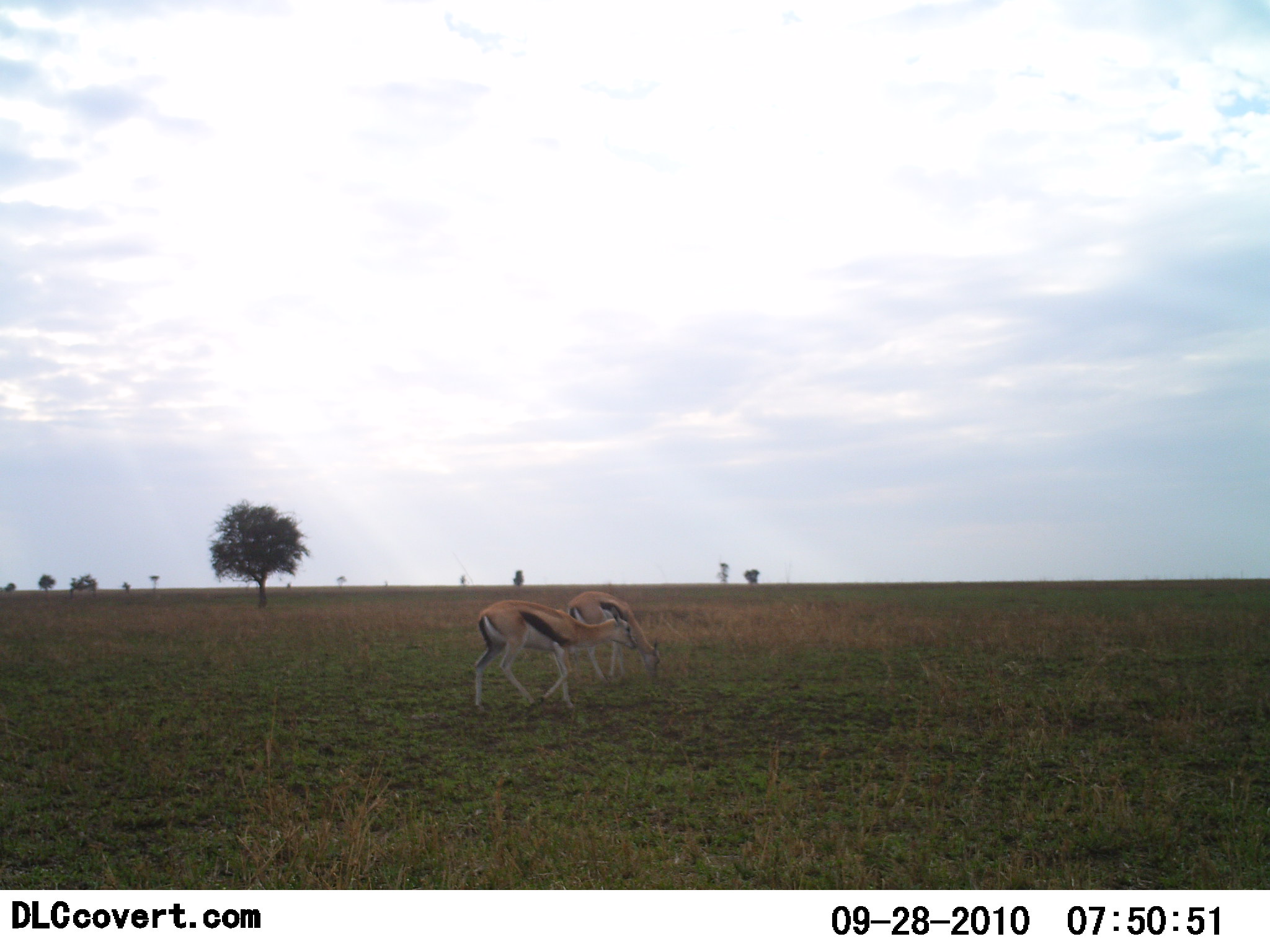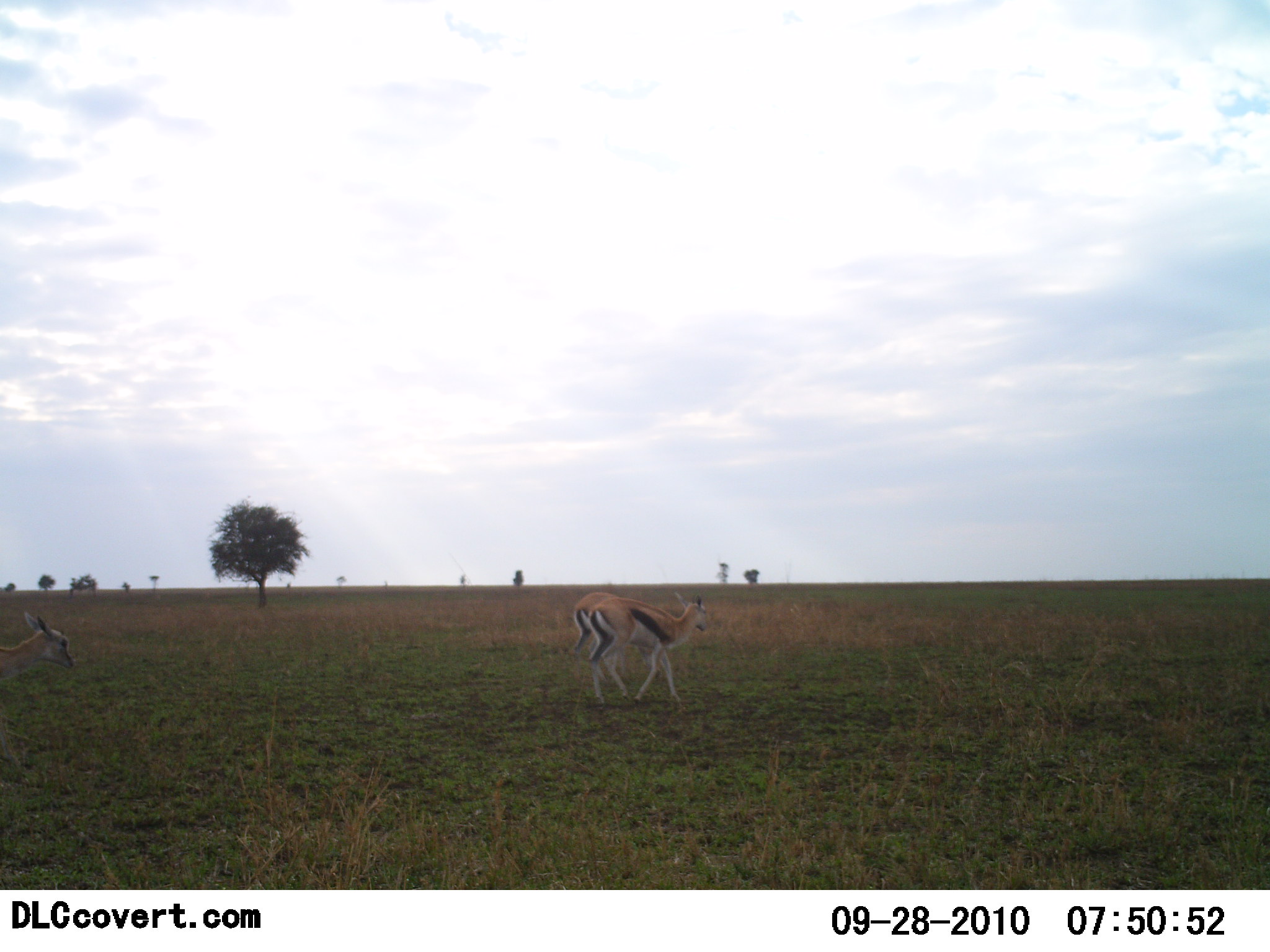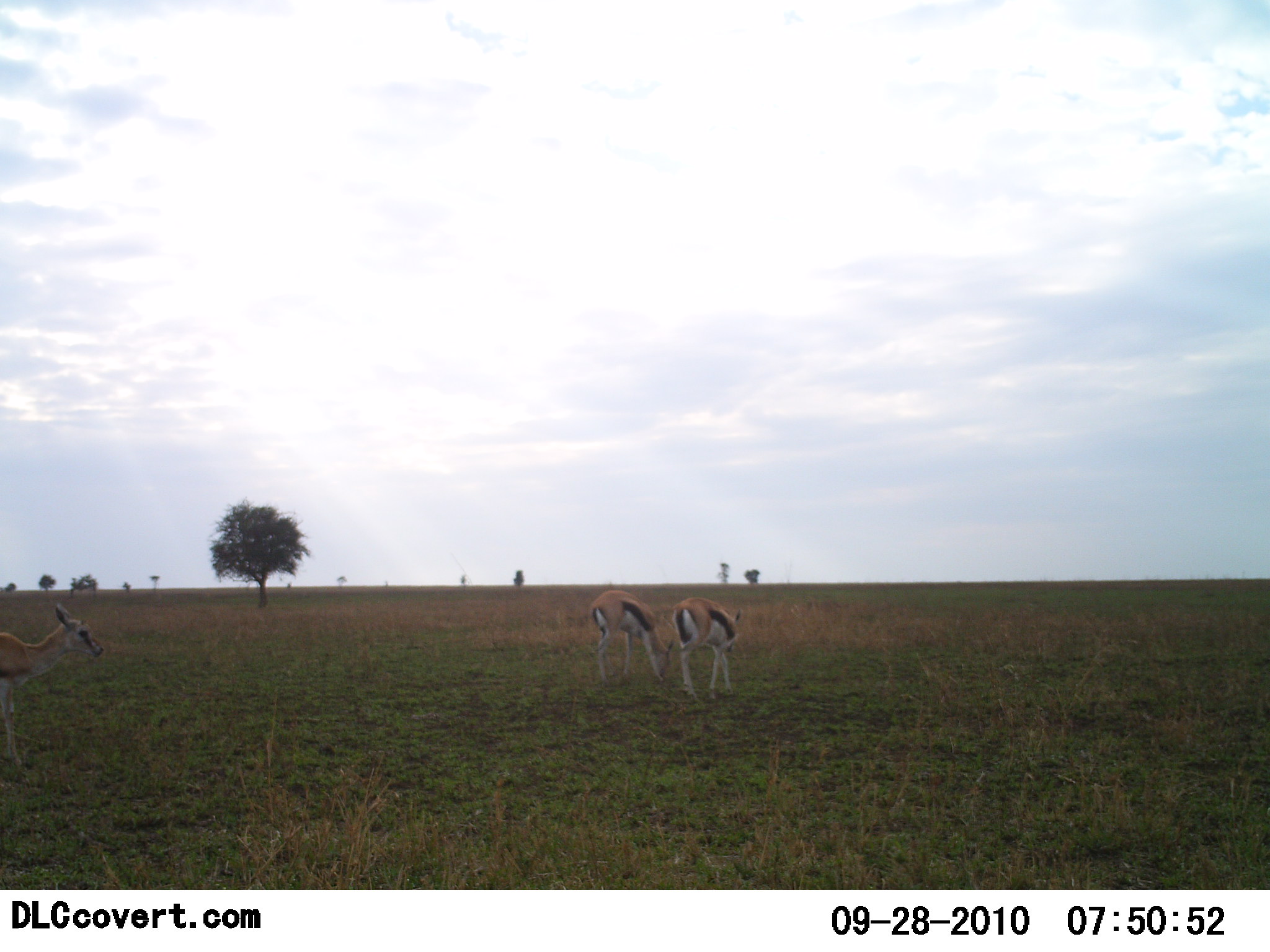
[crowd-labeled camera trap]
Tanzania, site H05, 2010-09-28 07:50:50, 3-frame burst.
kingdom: Animalia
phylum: Chordata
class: Mammalia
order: Artiodactyla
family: Bovidae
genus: Eudorcas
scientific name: Eudorcas thomsonii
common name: thomson's gazelle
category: gazellethomsons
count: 3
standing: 18%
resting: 0%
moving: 100%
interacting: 0%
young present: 0%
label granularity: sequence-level